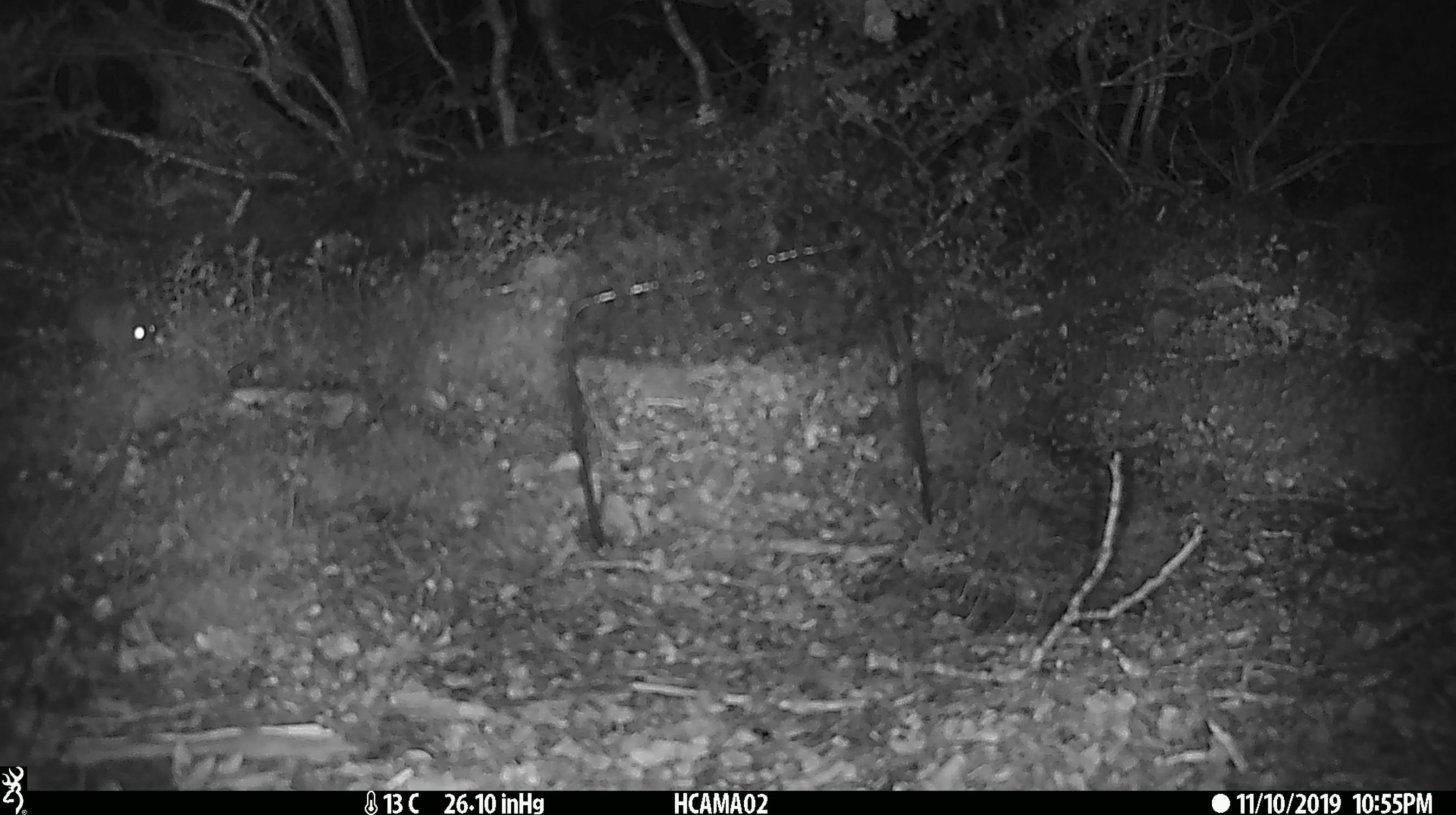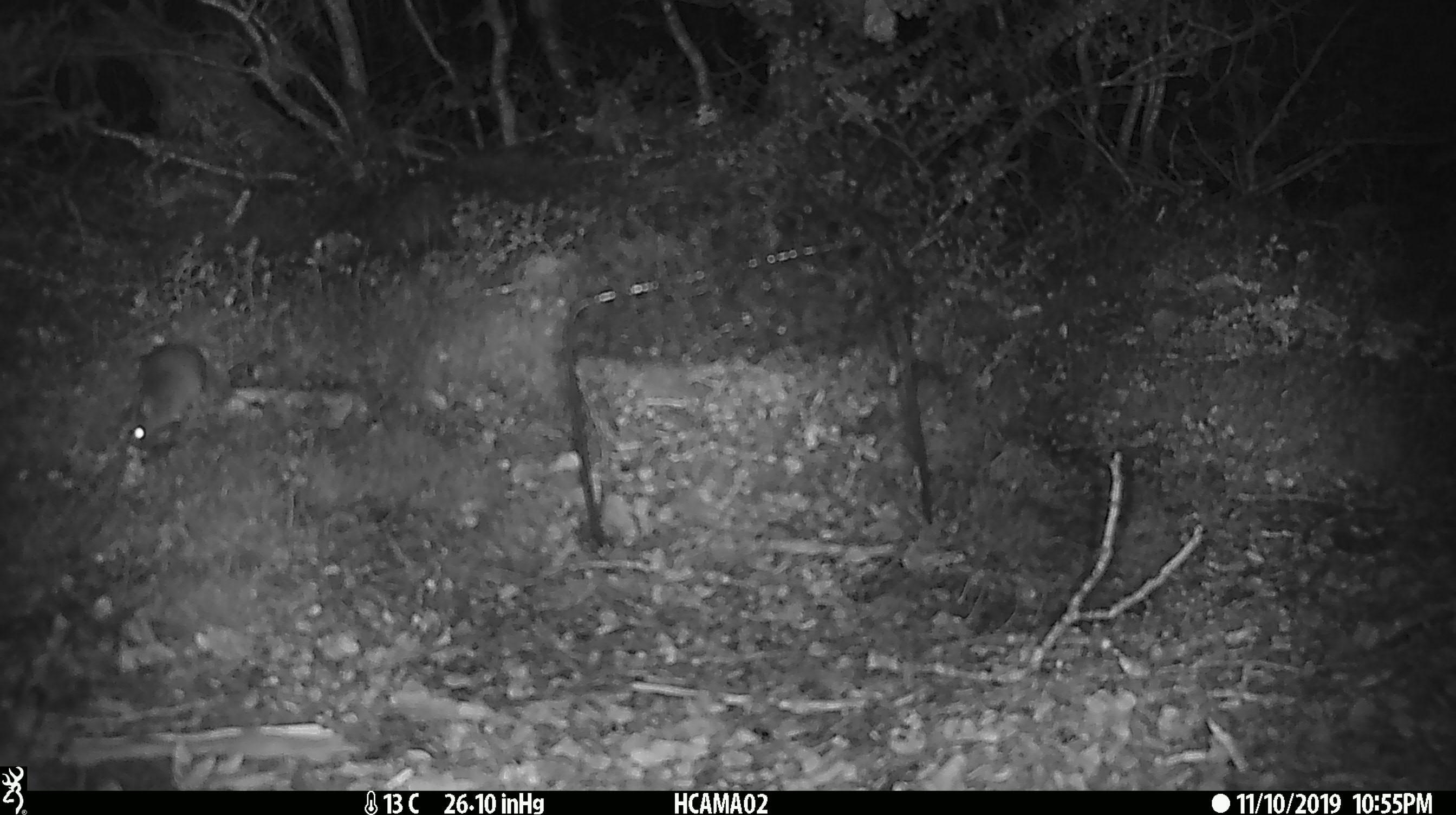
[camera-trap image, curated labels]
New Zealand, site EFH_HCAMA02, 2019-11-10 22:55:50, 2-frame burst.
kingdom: Animalia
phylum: Chordata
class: Mammalia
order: Rodentia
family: Muridae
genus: Mus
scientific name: Mus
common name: mouse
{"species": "mouse (Mus)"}